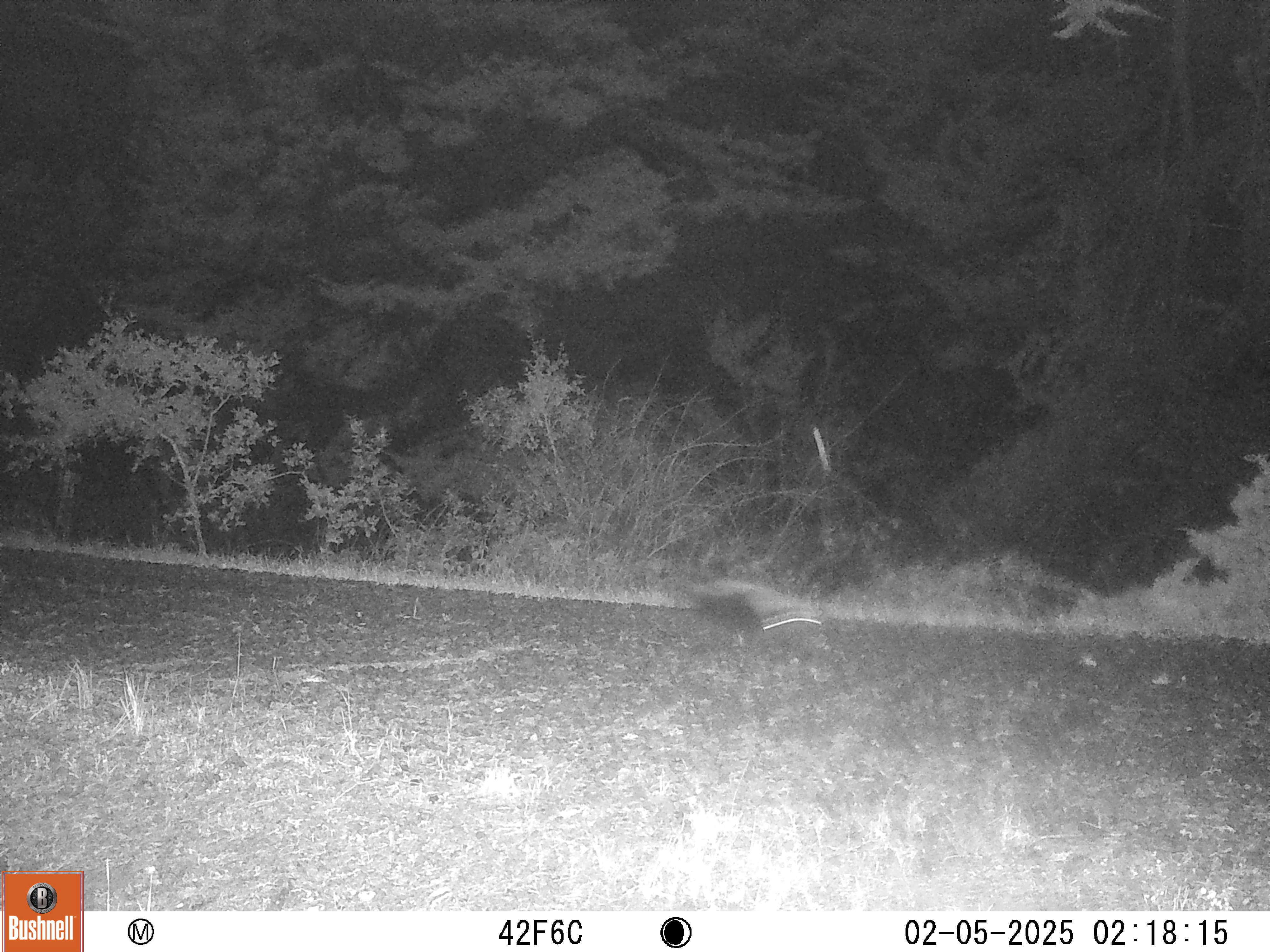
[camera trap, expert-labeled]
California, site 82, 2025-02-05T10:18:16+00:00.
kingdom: Animalia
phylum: Chordata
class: Mammalia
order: Carnivora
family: Mephitidae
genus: Mephitis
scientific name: Mephitis mephitis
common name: striped skunk